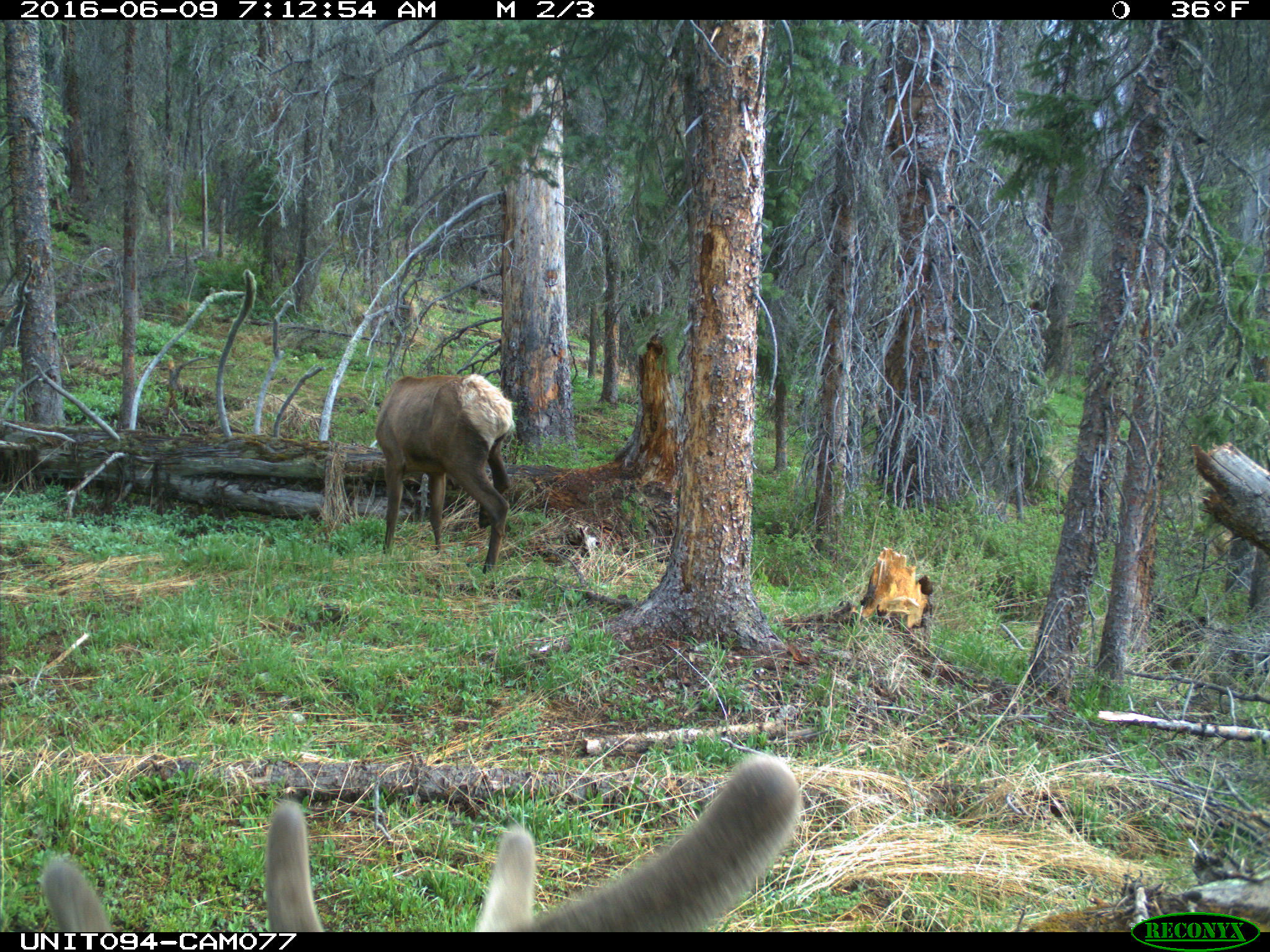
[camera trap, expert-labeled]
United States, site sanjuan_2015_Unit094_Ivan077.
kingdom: Animalia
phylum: Chordata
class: Mammalia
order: Artiodactyla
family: Cervidae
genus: Cervus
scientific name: Cervus elaphus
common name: red deer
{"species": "Cervus elaphus (red deer)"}